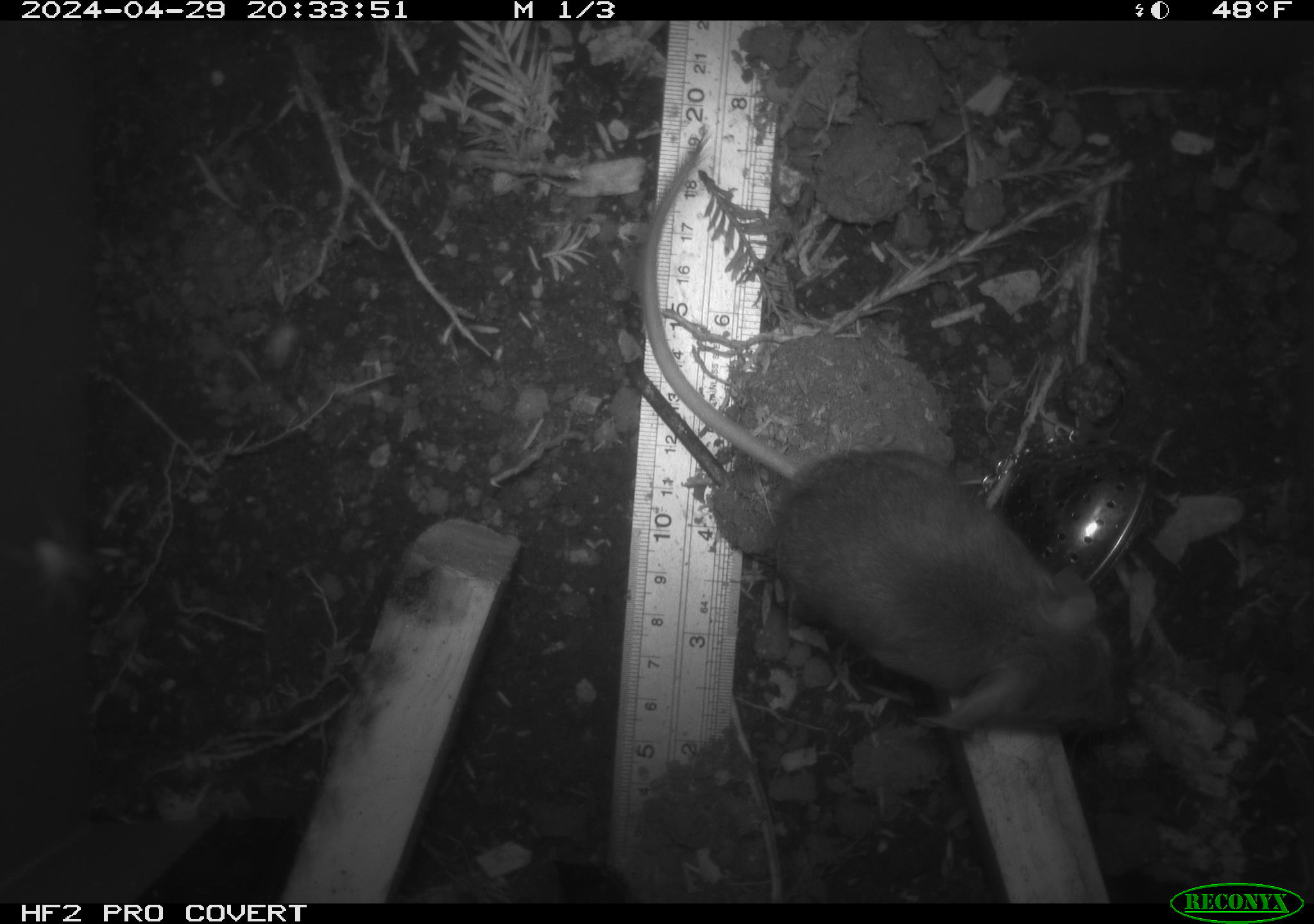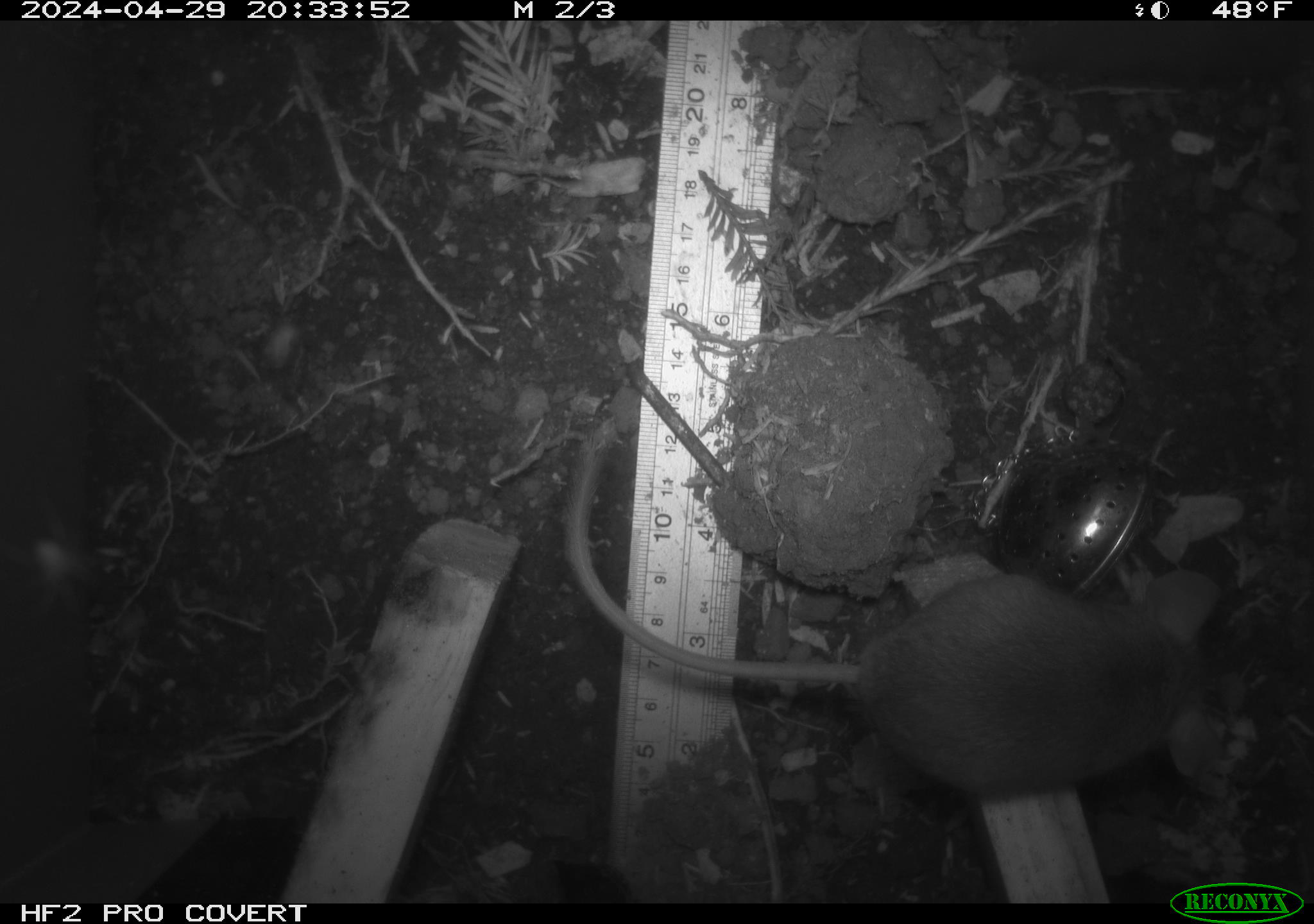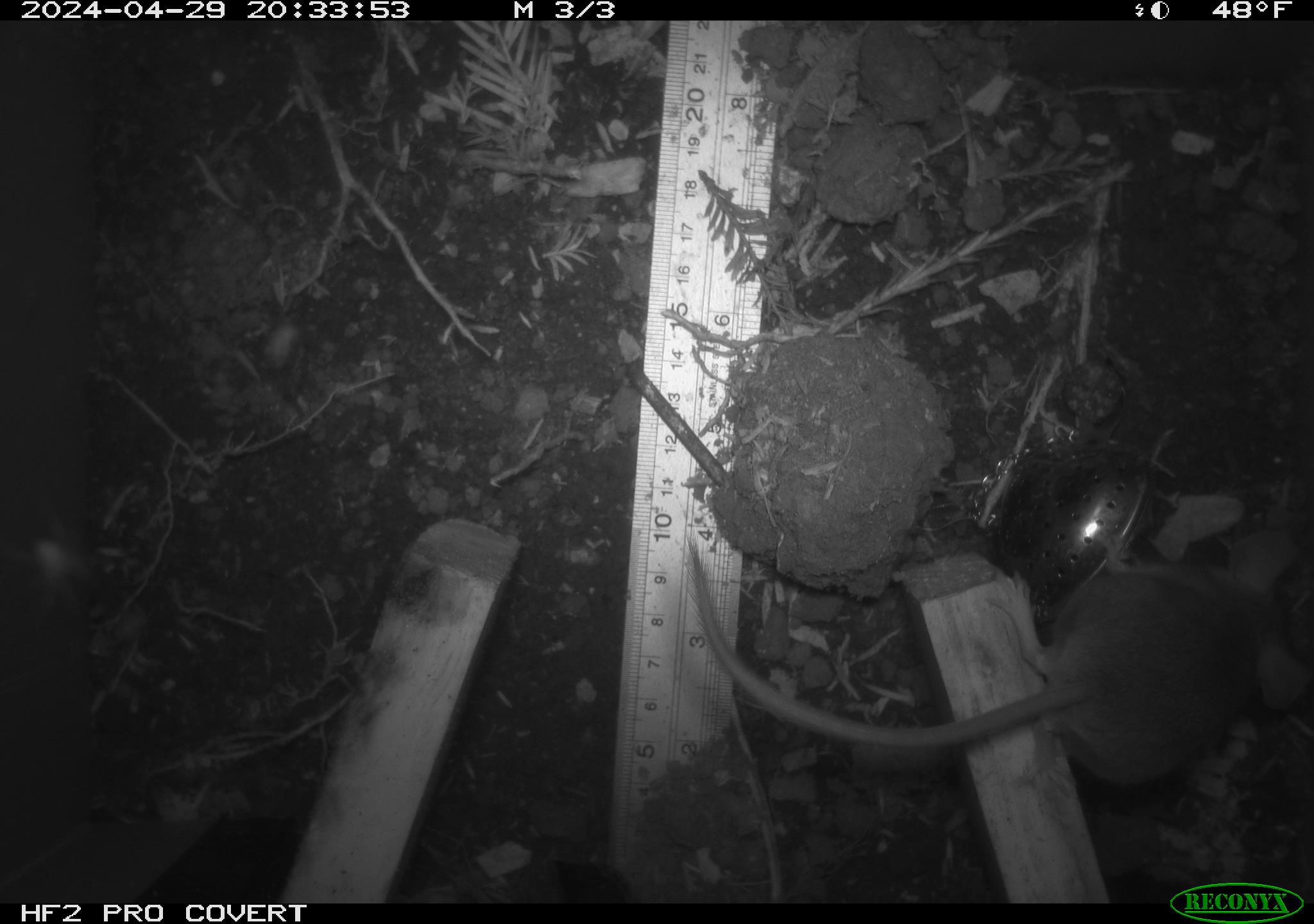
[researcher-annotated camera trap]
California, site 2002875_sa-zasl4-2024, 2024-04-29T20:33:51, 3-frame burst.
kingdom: Animalia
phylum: Chordata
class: Mammalia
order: Rodentia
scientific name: Rodentia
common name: mouse species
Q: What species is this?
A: Mouse species (Rodentia).